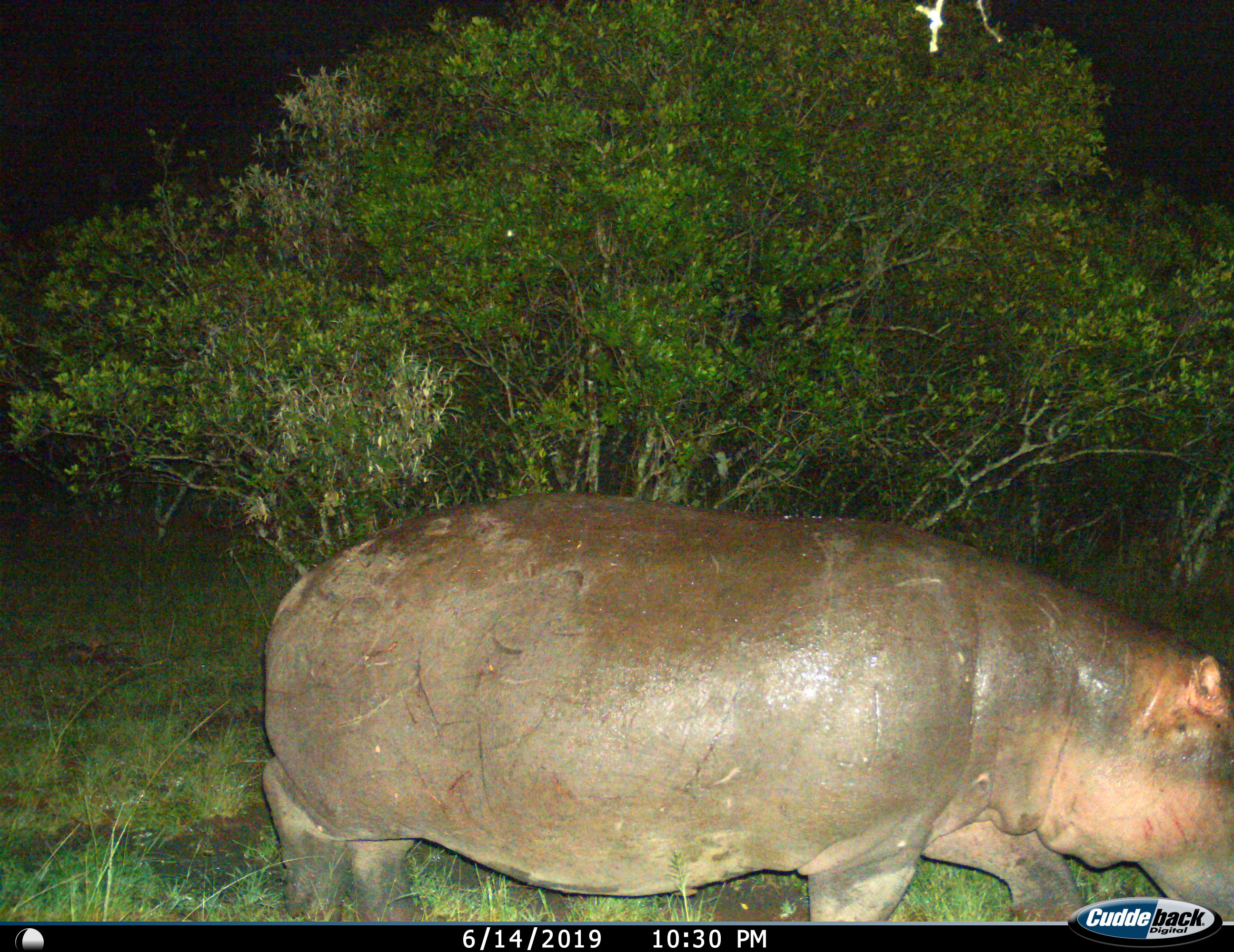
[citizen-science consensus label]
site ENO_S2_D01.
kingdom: Animalia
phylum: Chordata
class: Mammalia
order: Artiodactyla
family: Hippopotamidae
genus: Hippopotamus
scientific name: Hippopotamus amphibius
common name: hippopotamus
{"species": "hippopotamus (Hippopotamus amphibius)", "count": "1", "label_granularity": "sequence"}